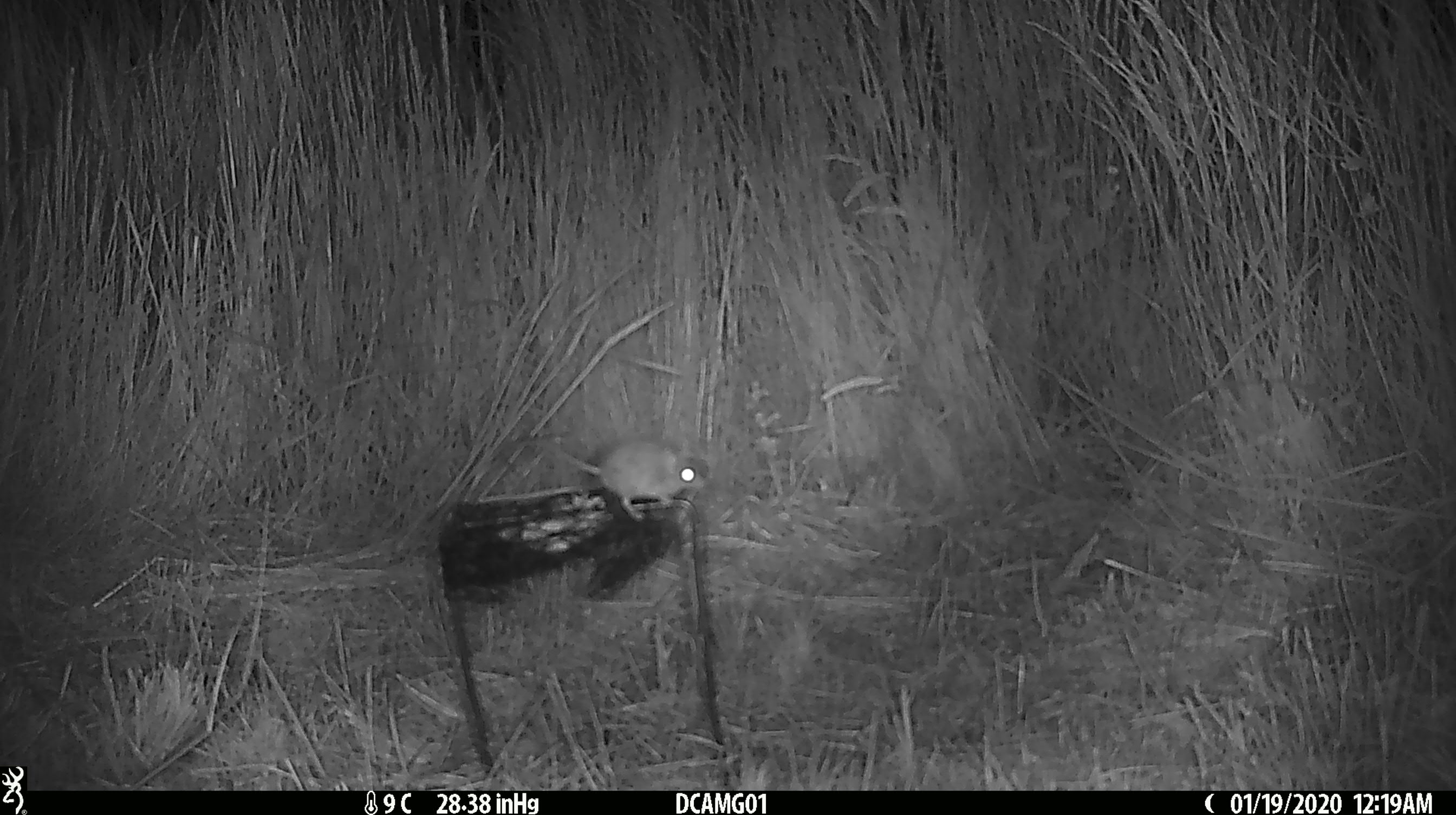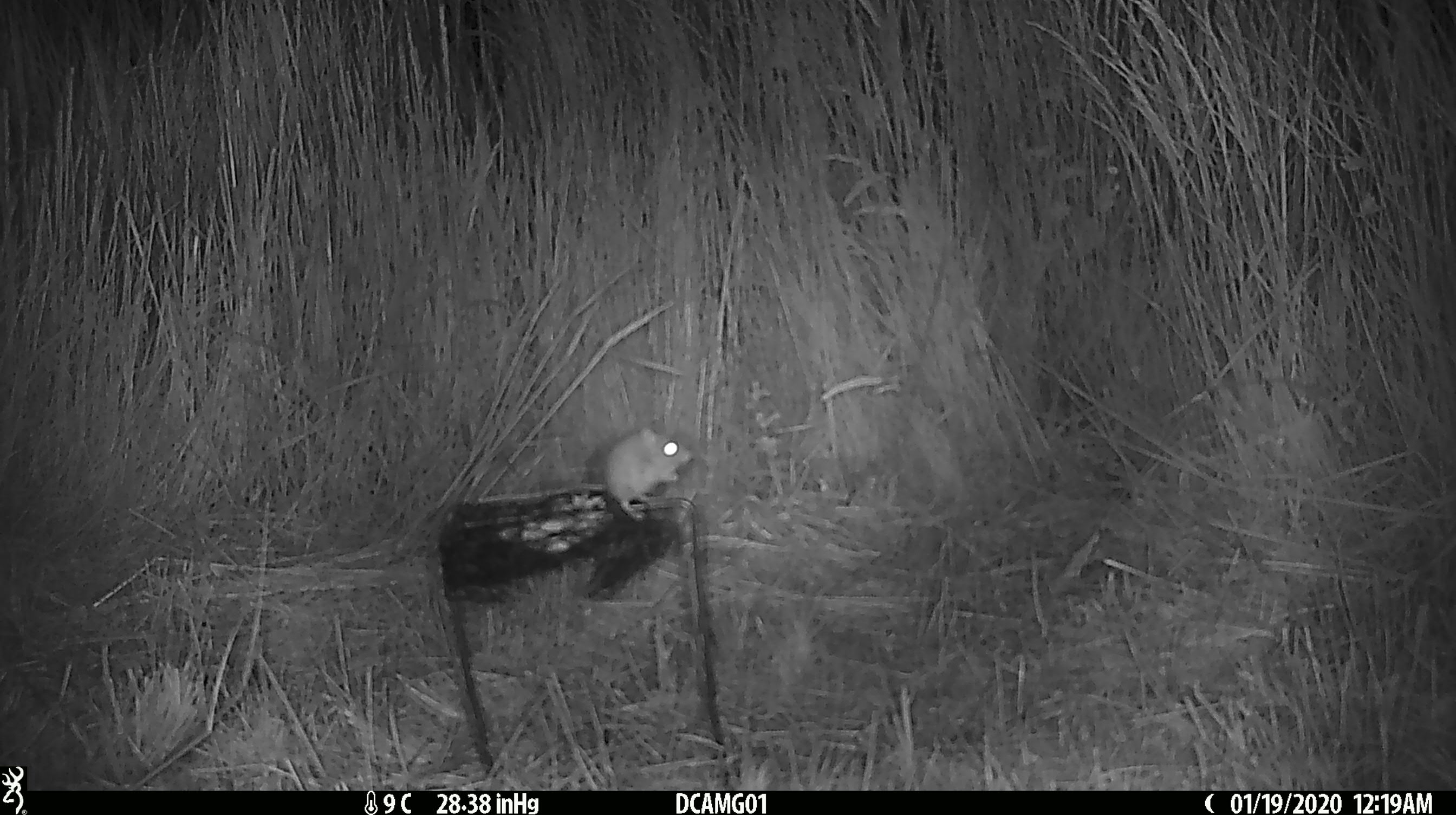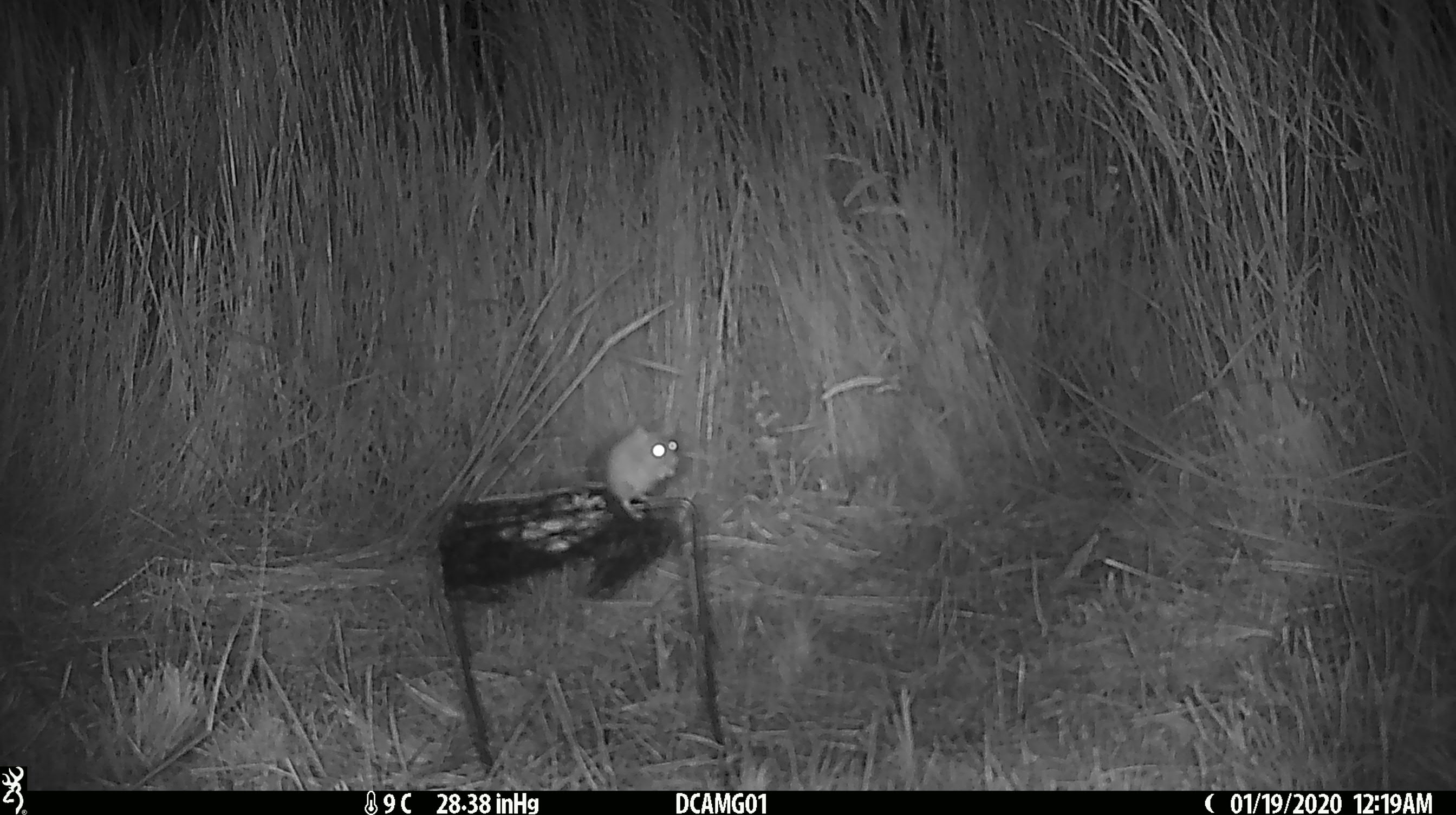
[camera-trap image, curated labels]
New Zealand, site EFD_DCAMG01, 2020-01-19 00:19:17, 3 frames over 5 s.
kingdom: Animalia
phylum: Chordata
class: Mammalia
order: Rodentia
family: Muridae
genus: Mus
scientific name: Mus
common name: mouse